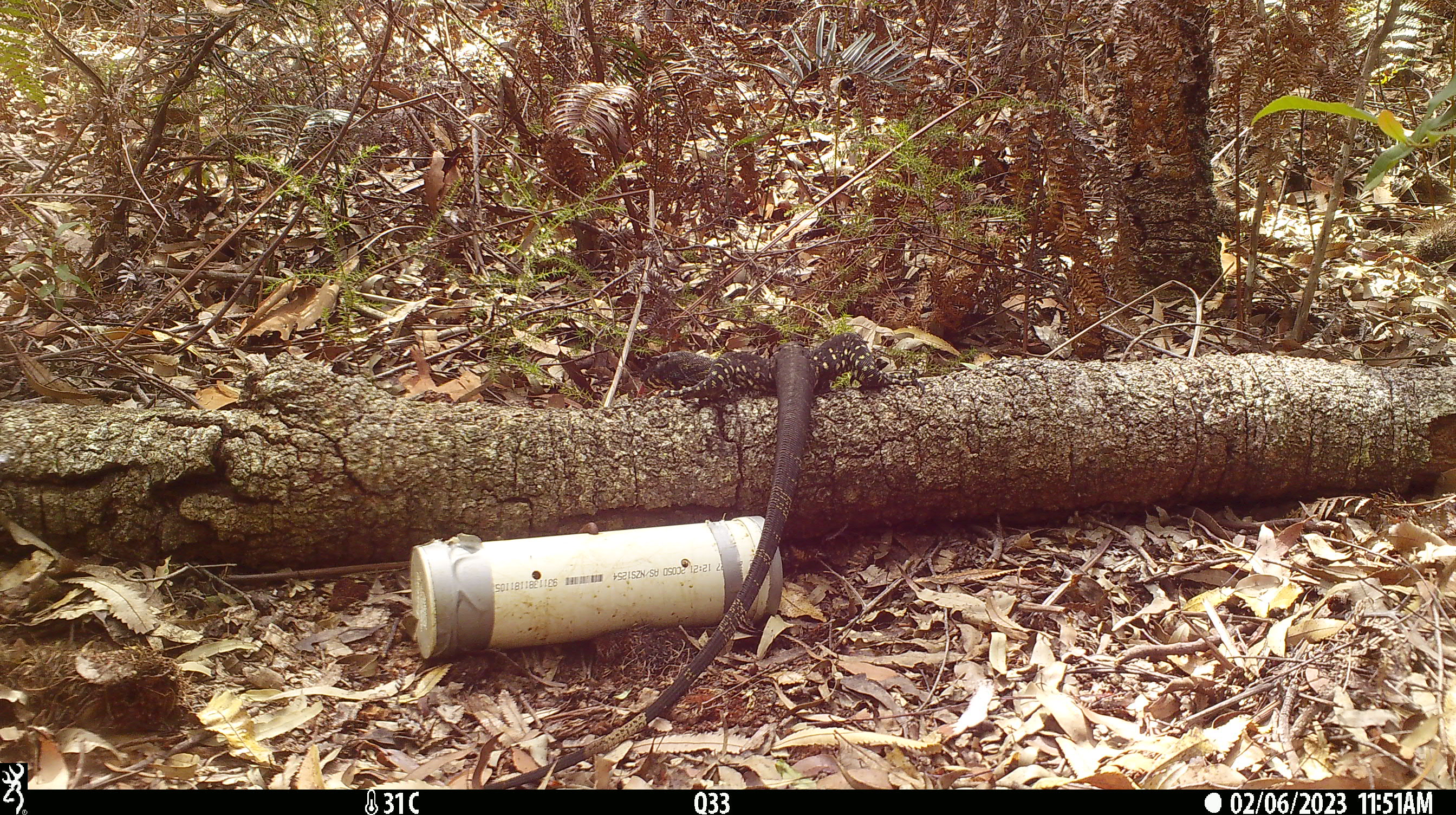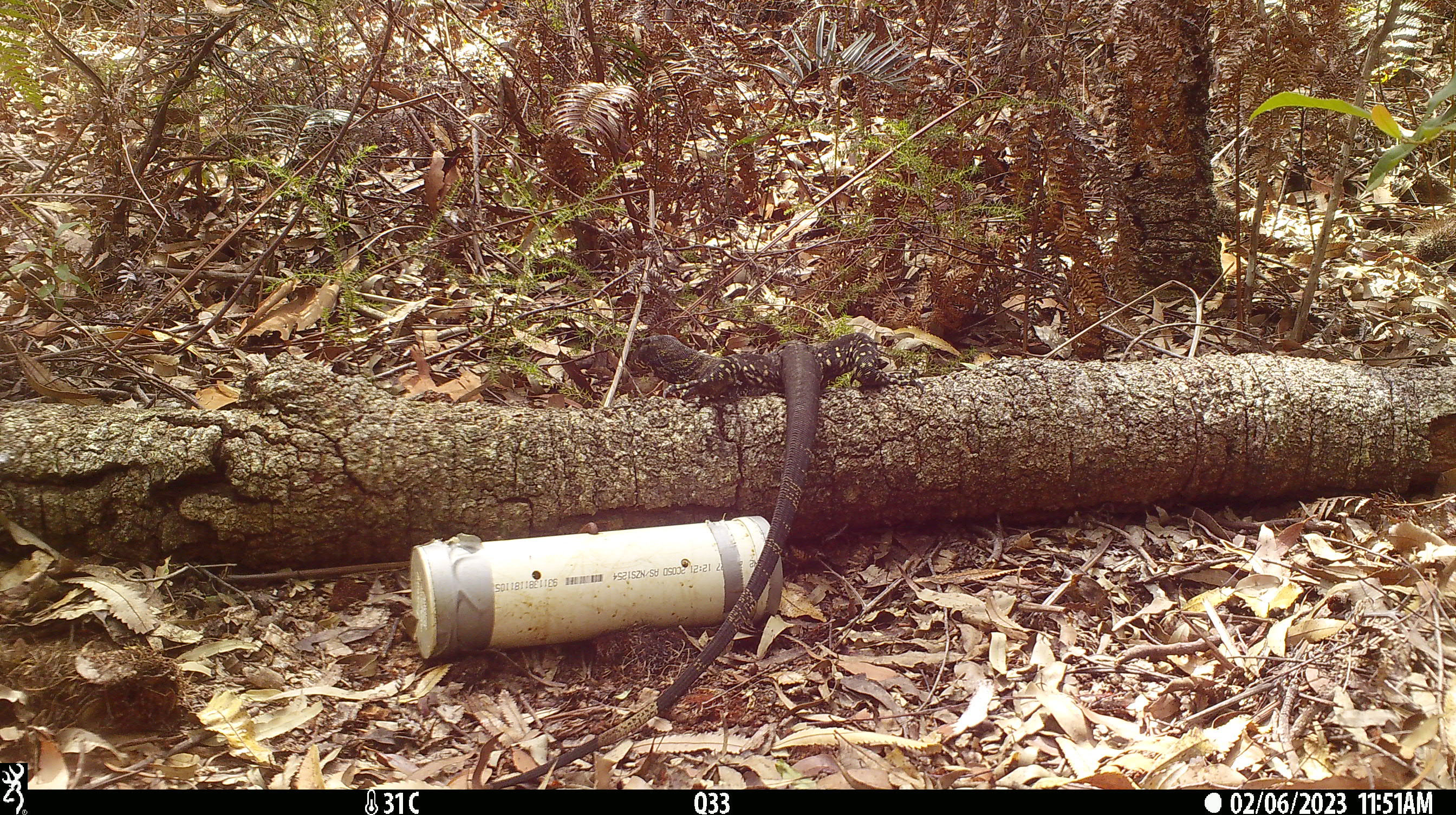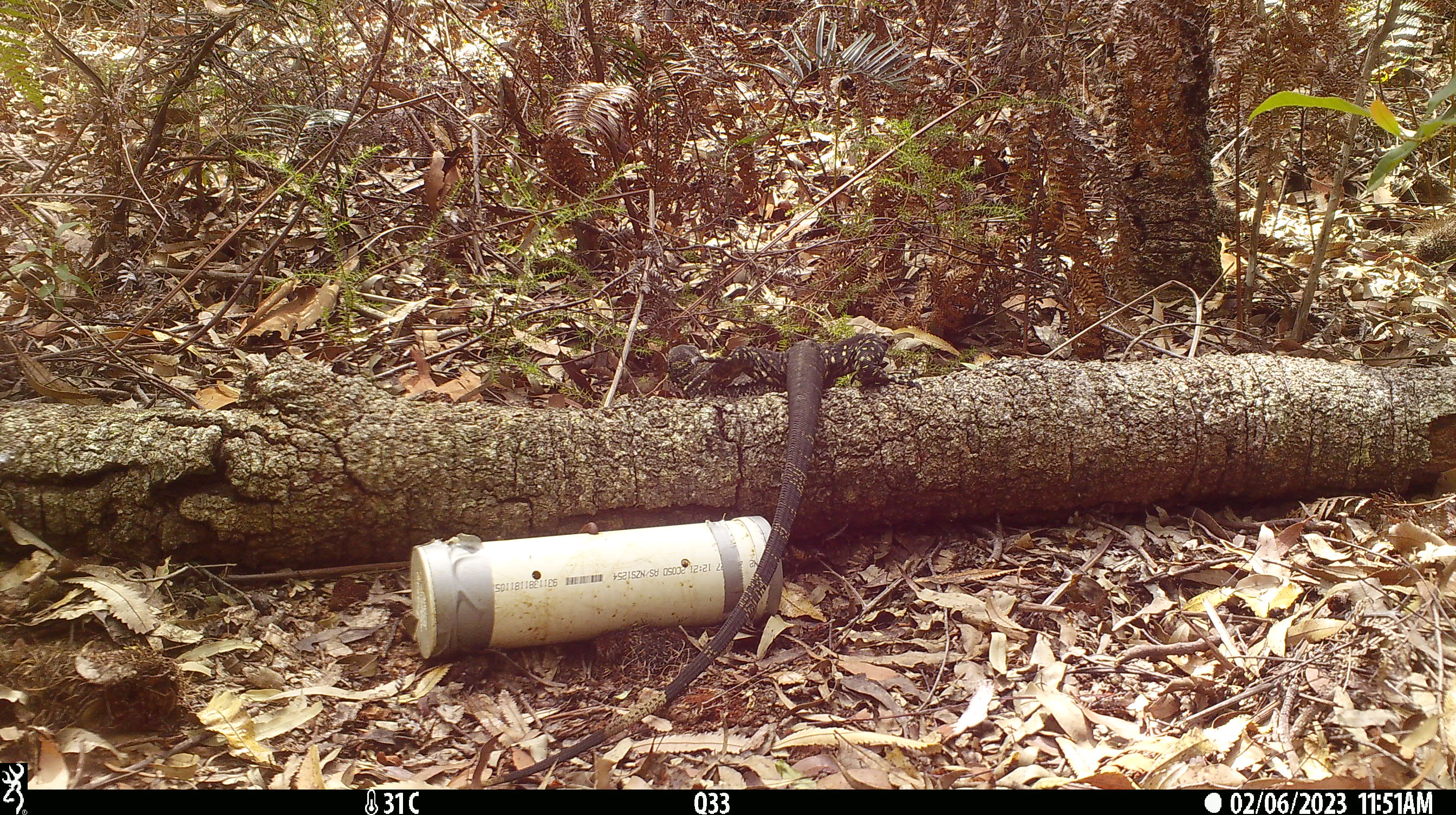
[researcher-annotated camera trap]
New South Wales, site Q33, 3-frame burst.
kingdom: Animalia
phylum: Chordata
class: Reptilia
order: Squamata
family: Varanidae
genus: Varanus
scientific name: Varanus varius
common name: lace monitor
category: goanna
Goanna (lace monitor) (Varanus varius).